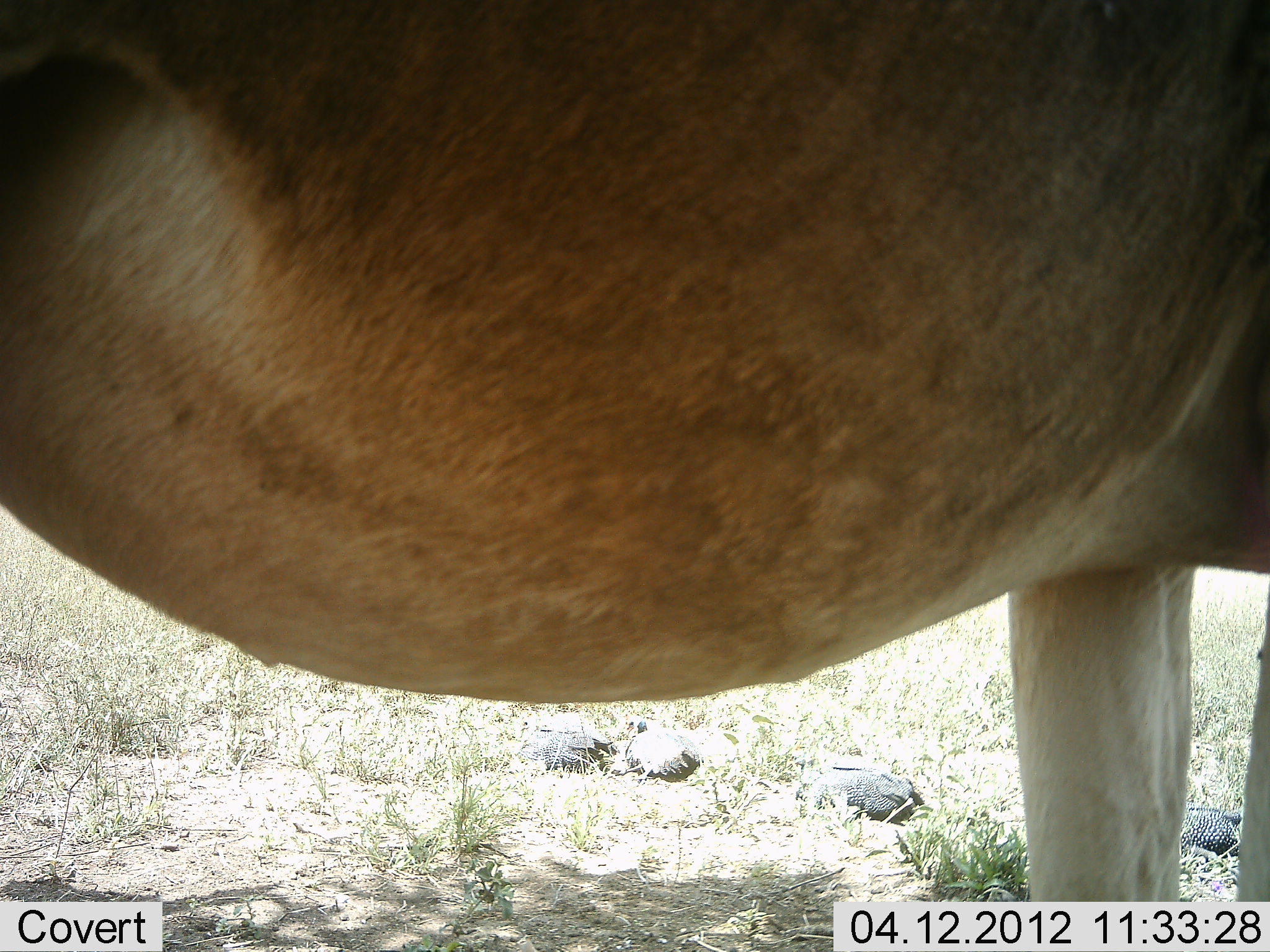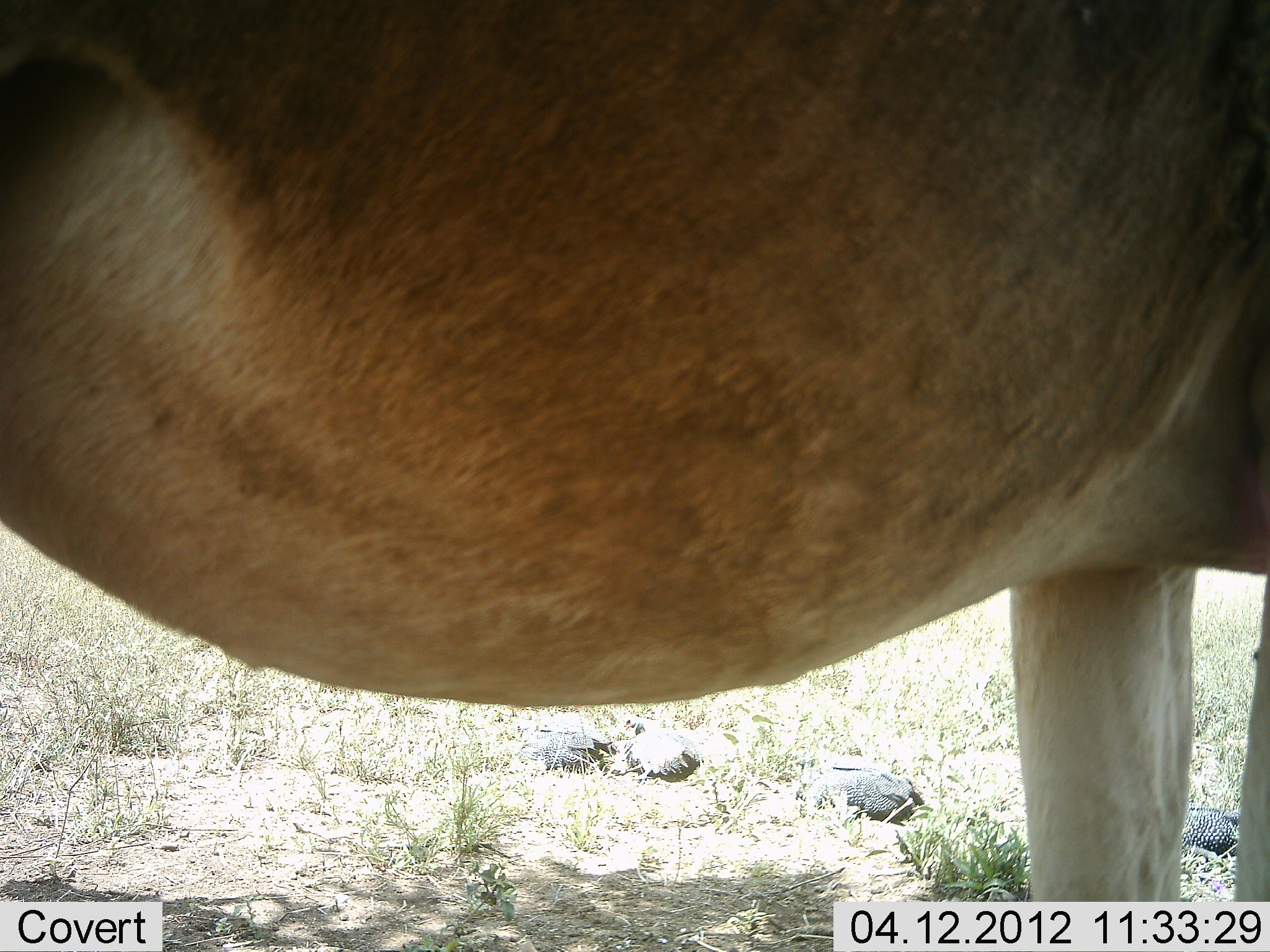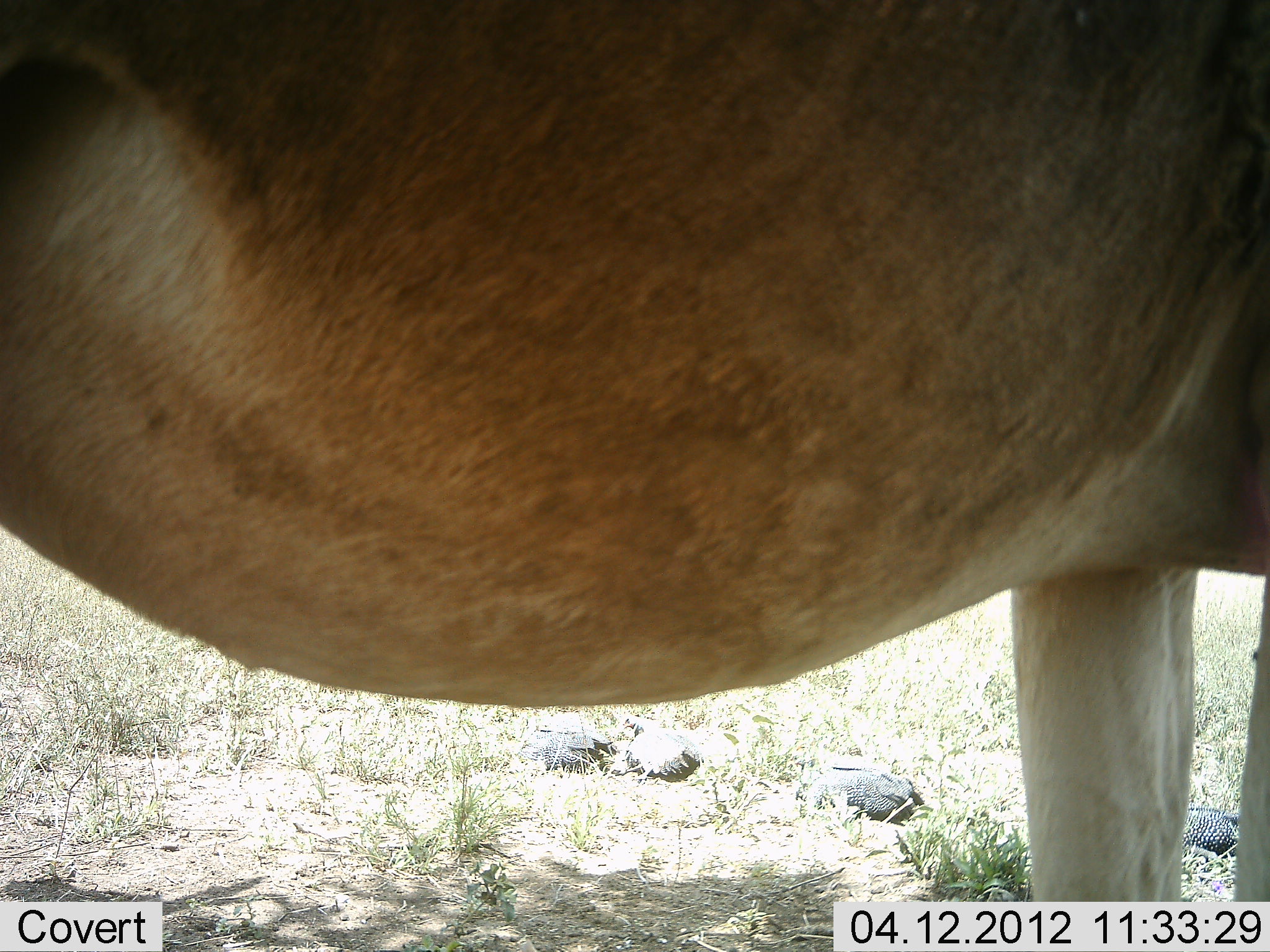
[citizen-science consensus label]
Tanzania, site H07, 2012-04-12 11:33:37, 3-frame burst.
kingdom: Animalia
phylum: Chordata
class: Mammalia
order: Artiodactyla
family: Bovidae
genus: Alcelaphus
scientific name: Alcelaphus buselaphus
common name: hartebeest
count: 1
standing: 100%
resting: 0%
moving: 0%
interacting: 0%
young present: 0%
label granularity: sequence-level